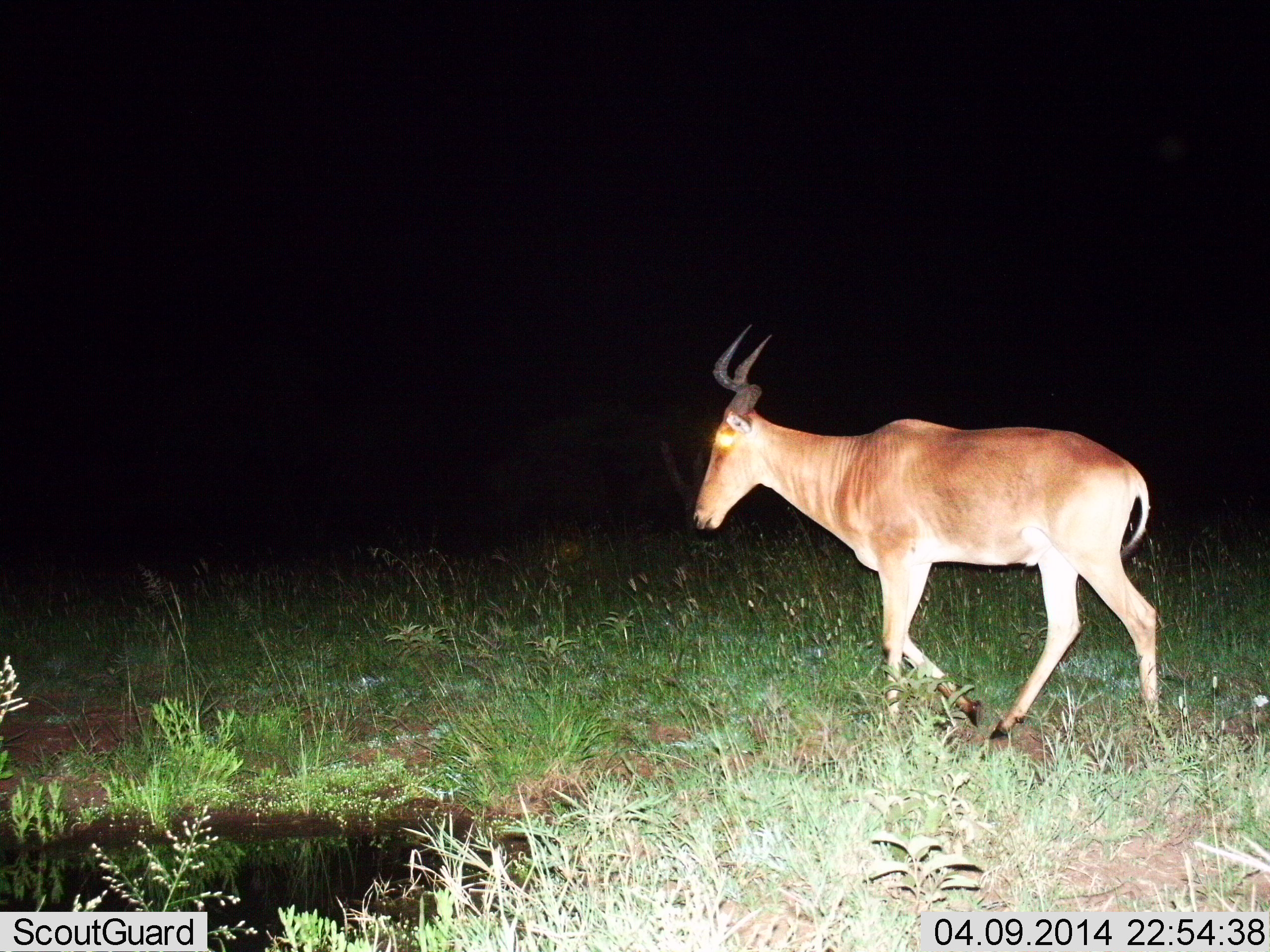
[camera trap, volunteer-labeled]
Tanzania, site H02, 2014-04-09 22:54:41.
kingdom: Animalia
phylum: Chordata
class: Mammalia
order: Artiodactyla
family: Bovidae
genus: Alcelaphus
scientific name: Alcelaphus buselaphus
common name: hartebeest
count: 1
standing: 4%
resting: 0%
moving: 100%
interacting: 0%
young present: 0%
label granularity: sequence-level